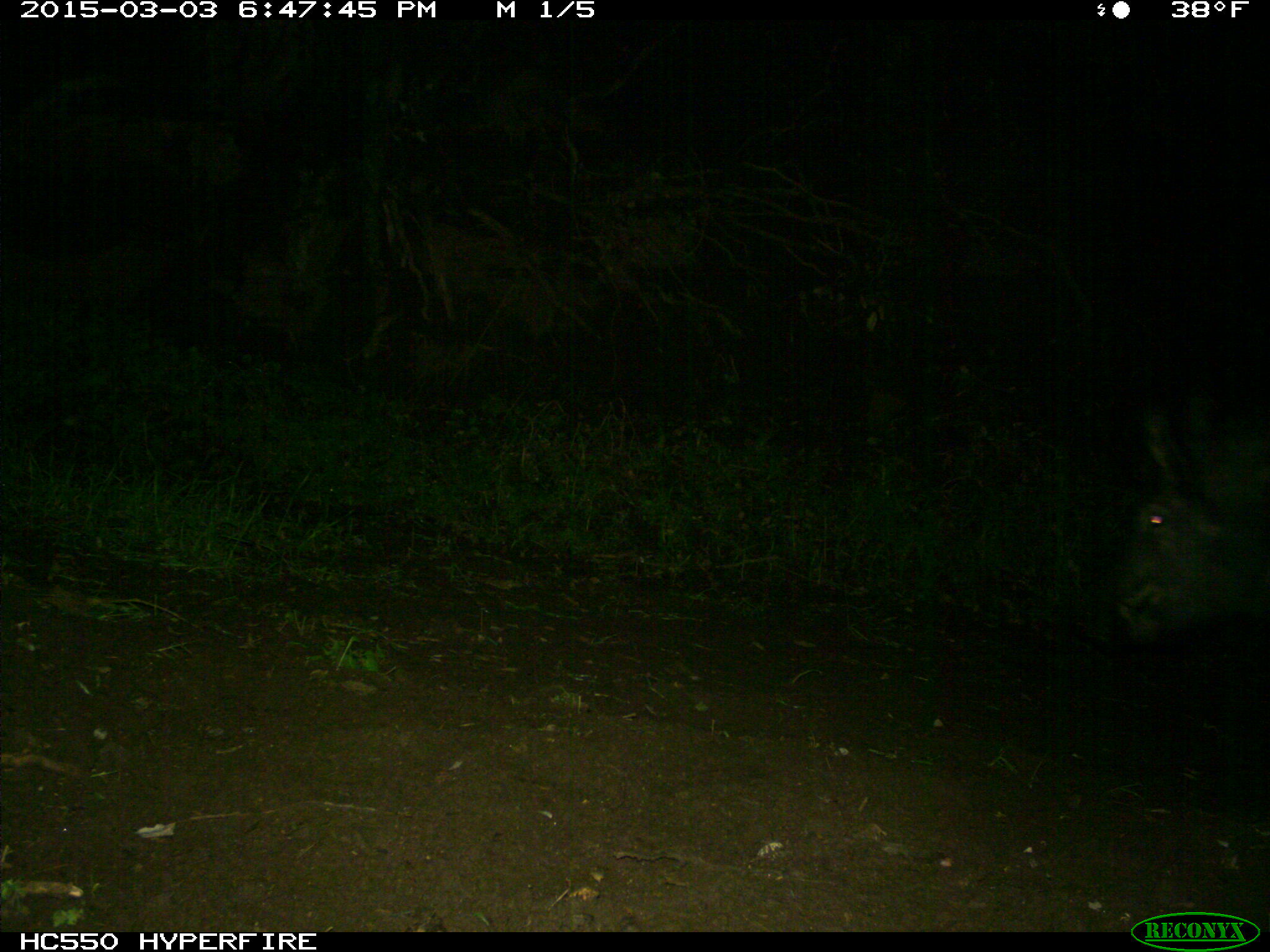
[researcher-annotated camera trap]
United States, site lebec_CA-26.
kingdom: Animalia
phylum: Chordata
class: Mammalia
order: Artiodactyla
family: Suidae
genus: Sus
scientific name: Sus scrofa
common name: wild boar